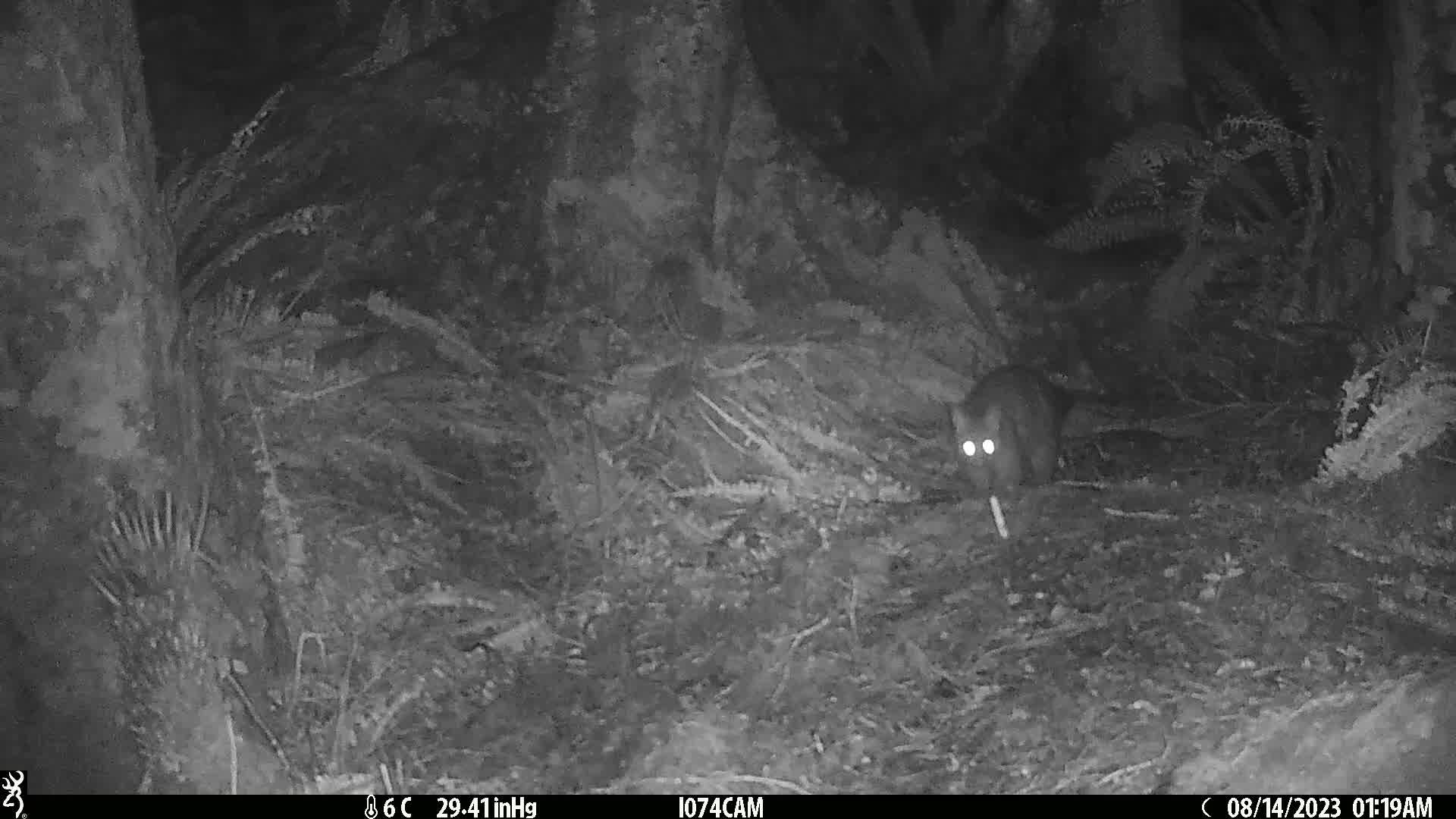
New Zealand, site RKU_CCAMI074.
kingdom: Animalia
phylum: Chordata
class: Mammalia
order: Diprotodontia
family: Phalangeridae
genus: Trichosurus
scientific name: Trichosurus vulpecula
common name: common brushtail possum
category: possum